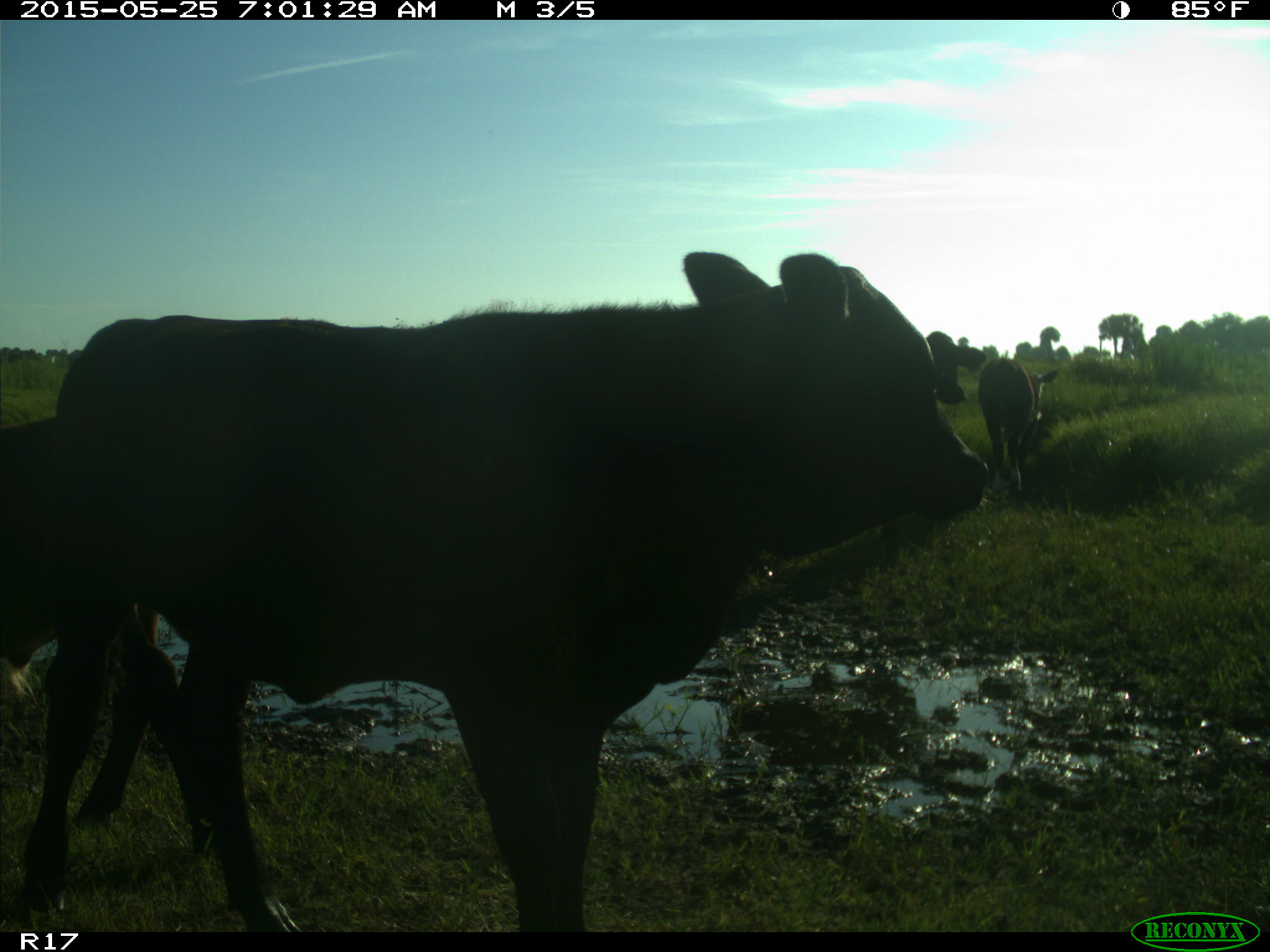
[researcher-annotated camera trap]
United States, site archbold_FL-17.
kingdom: Animalia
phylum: Chordata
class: Mammalia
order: Artiodactyla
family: Bovidae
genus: Bos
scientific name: Bos taurus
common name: domestic cow